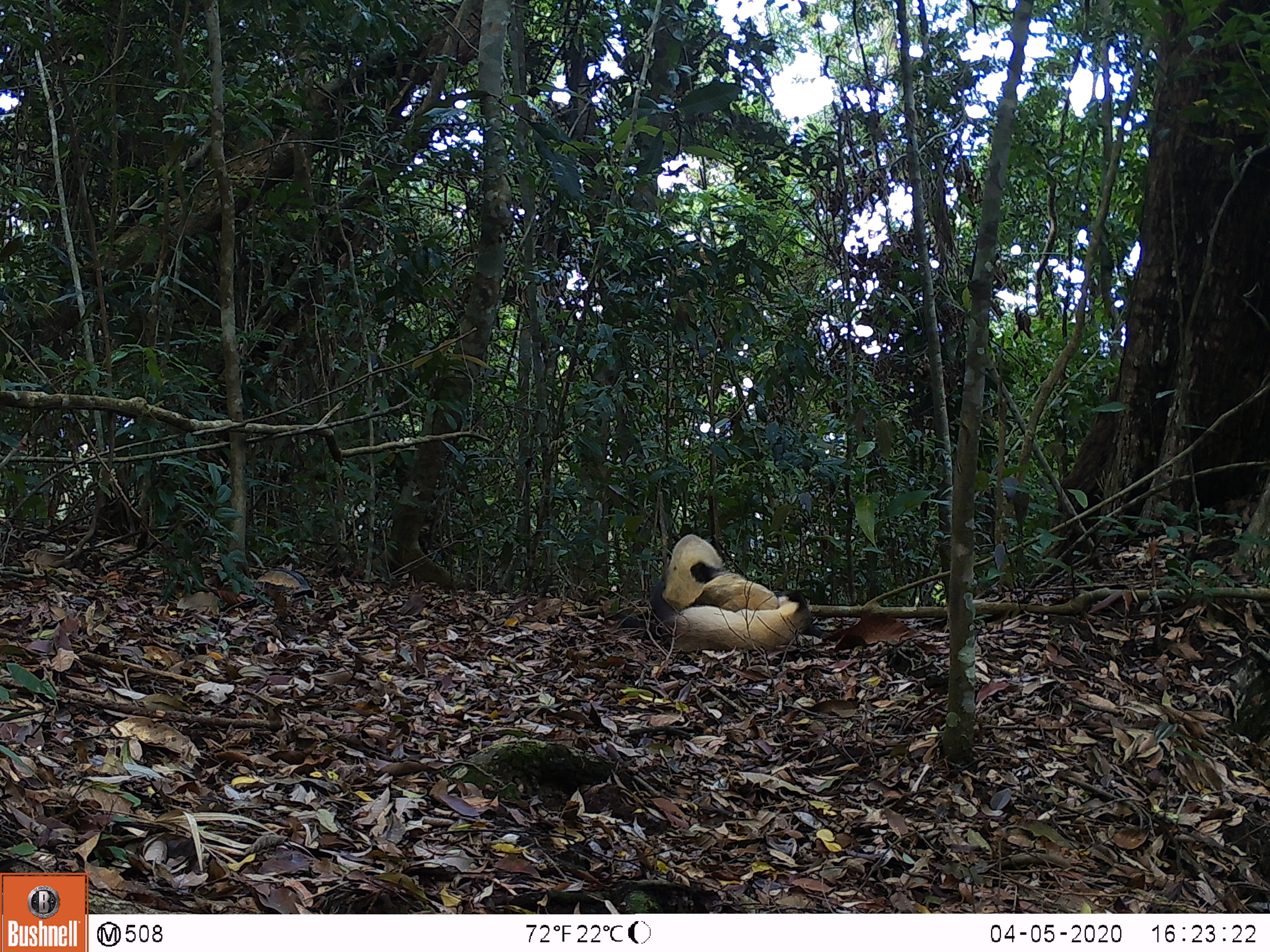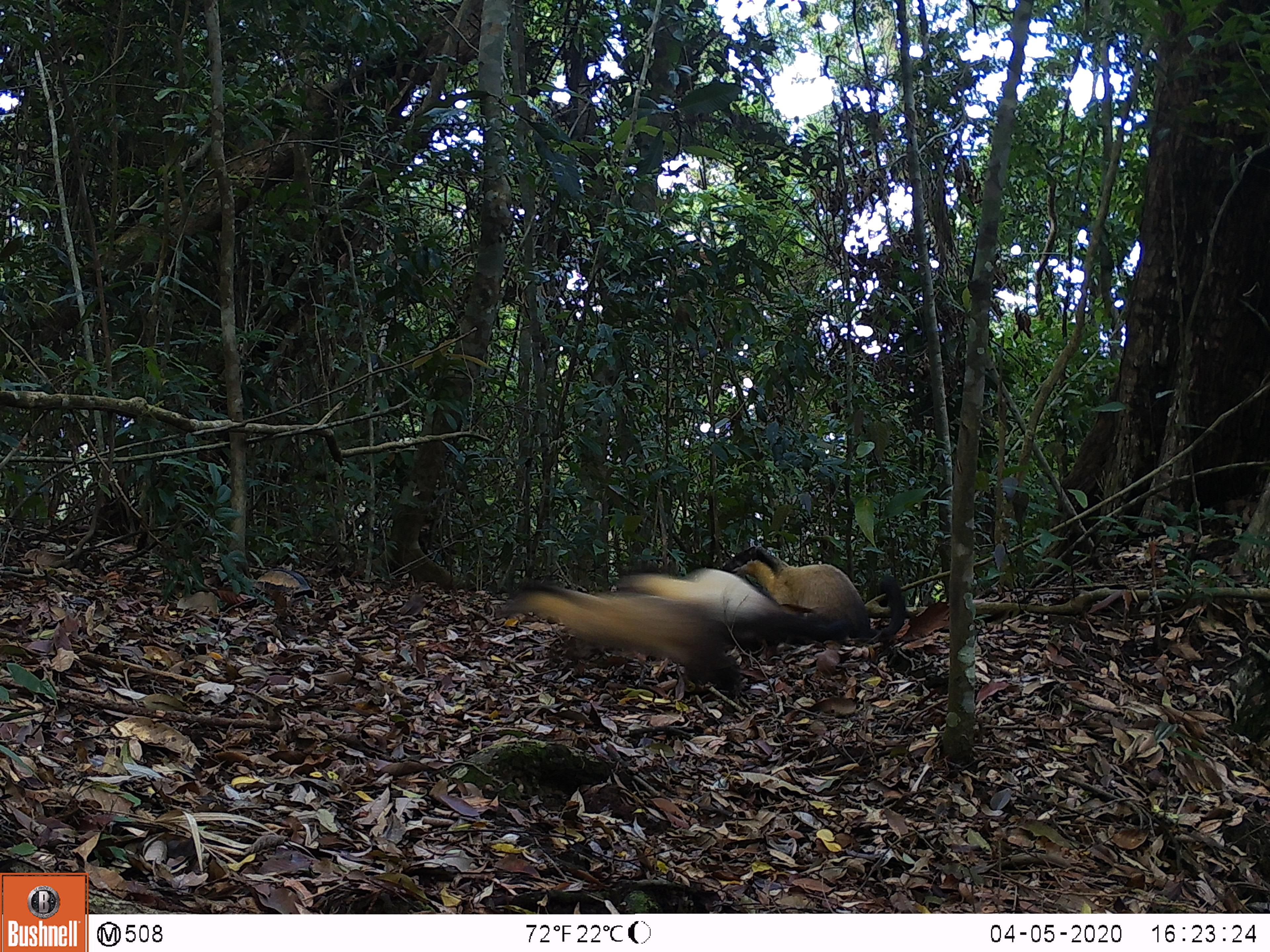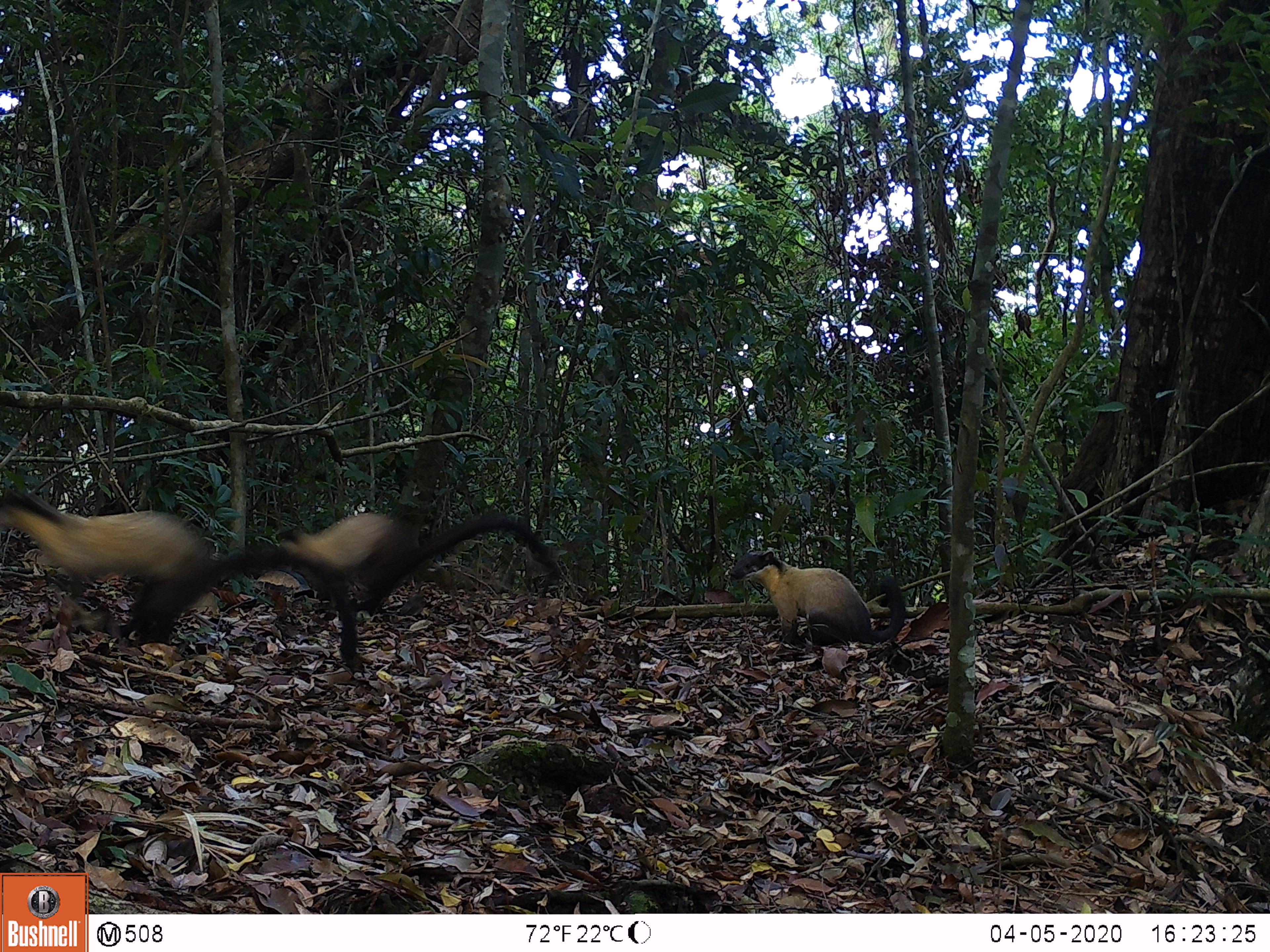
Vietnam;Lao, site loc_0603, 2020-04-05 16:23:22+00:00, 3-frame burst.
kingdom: Animalia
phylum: Chordata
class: Mammalia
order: Carnivora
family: Mustelidae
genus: Martes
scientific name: Martes flavigula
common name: yellow-throated marten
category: yellow throated marten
Yellow throated marten (yellow-throated marten) (Martes flavigula). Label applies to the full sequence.